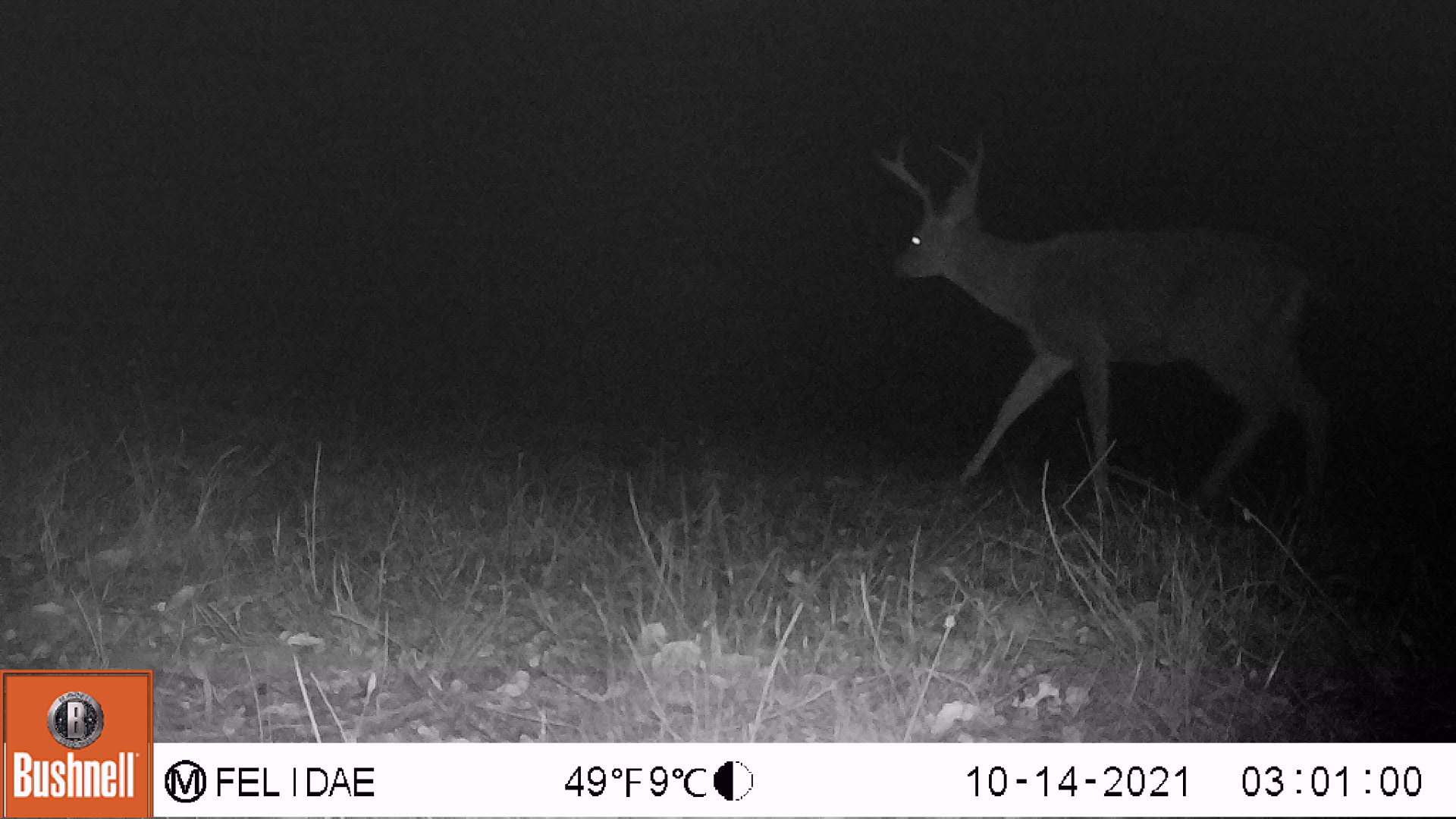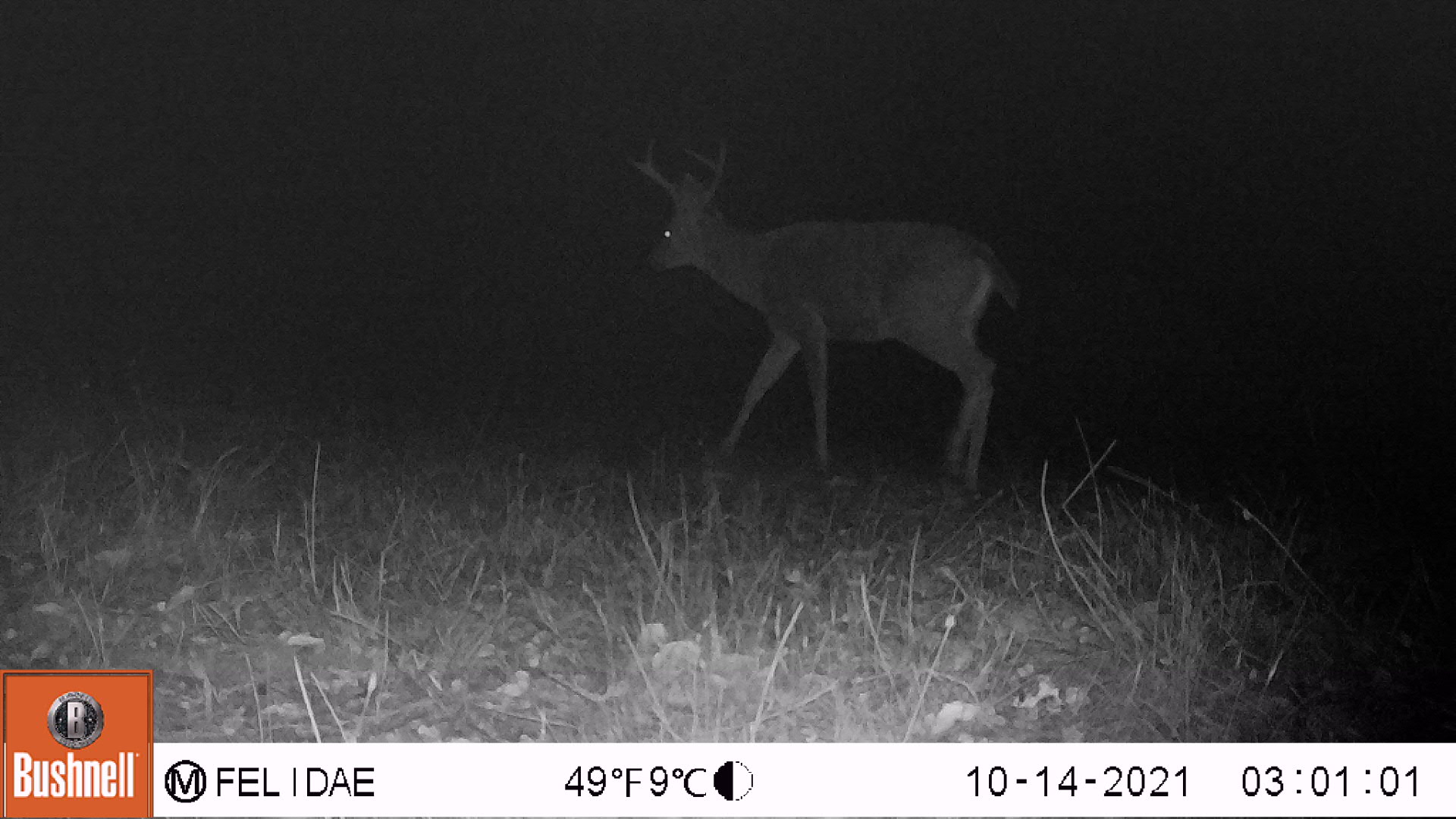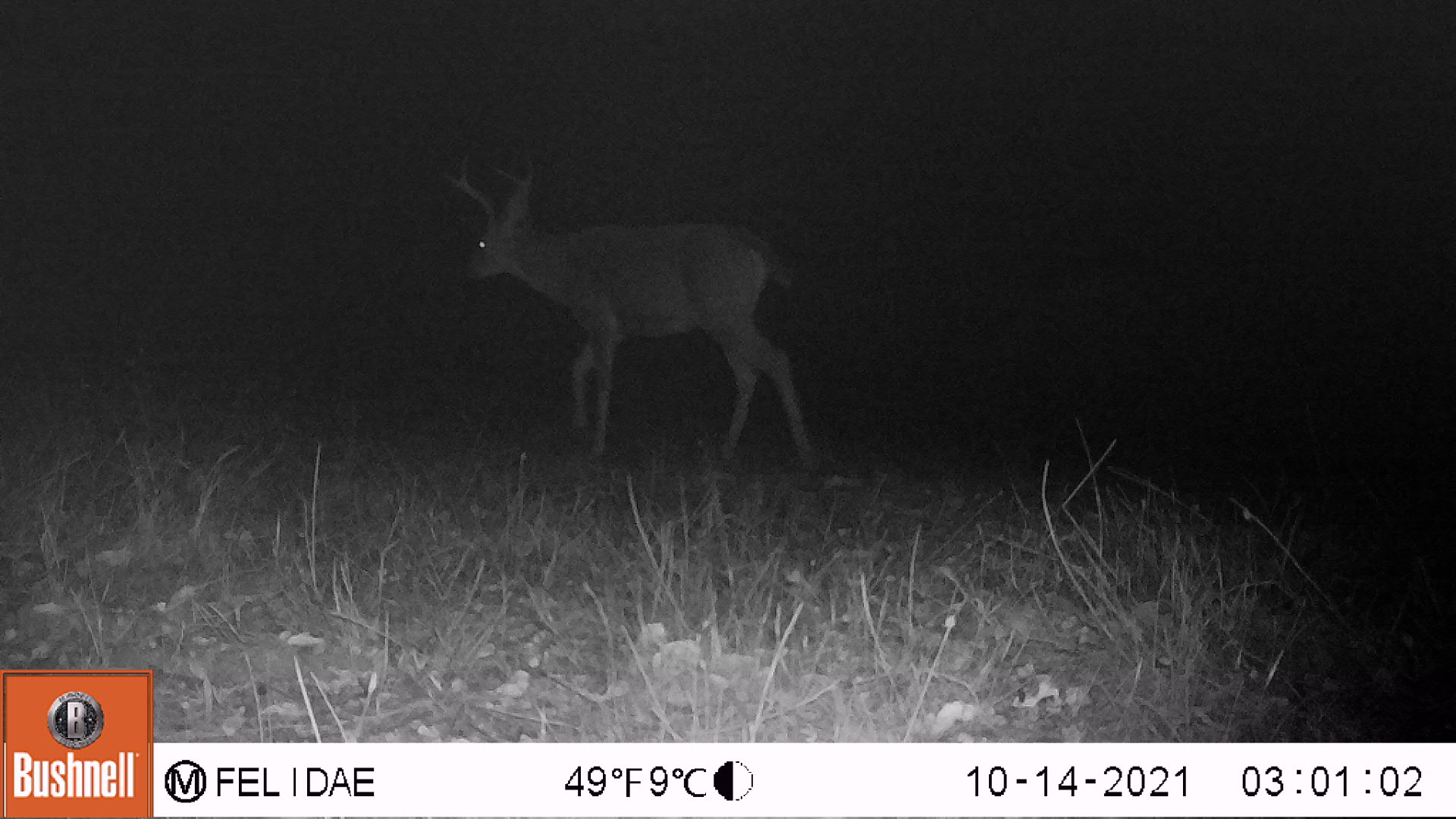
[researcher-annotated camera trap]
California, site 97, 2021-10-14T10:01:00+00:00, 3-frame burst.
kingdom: Animalia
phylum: Chordata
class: Mammalia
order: Artiodactyla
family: Cervidae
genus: Odocoileus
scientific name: Odocoileus hemionus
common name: mule deer